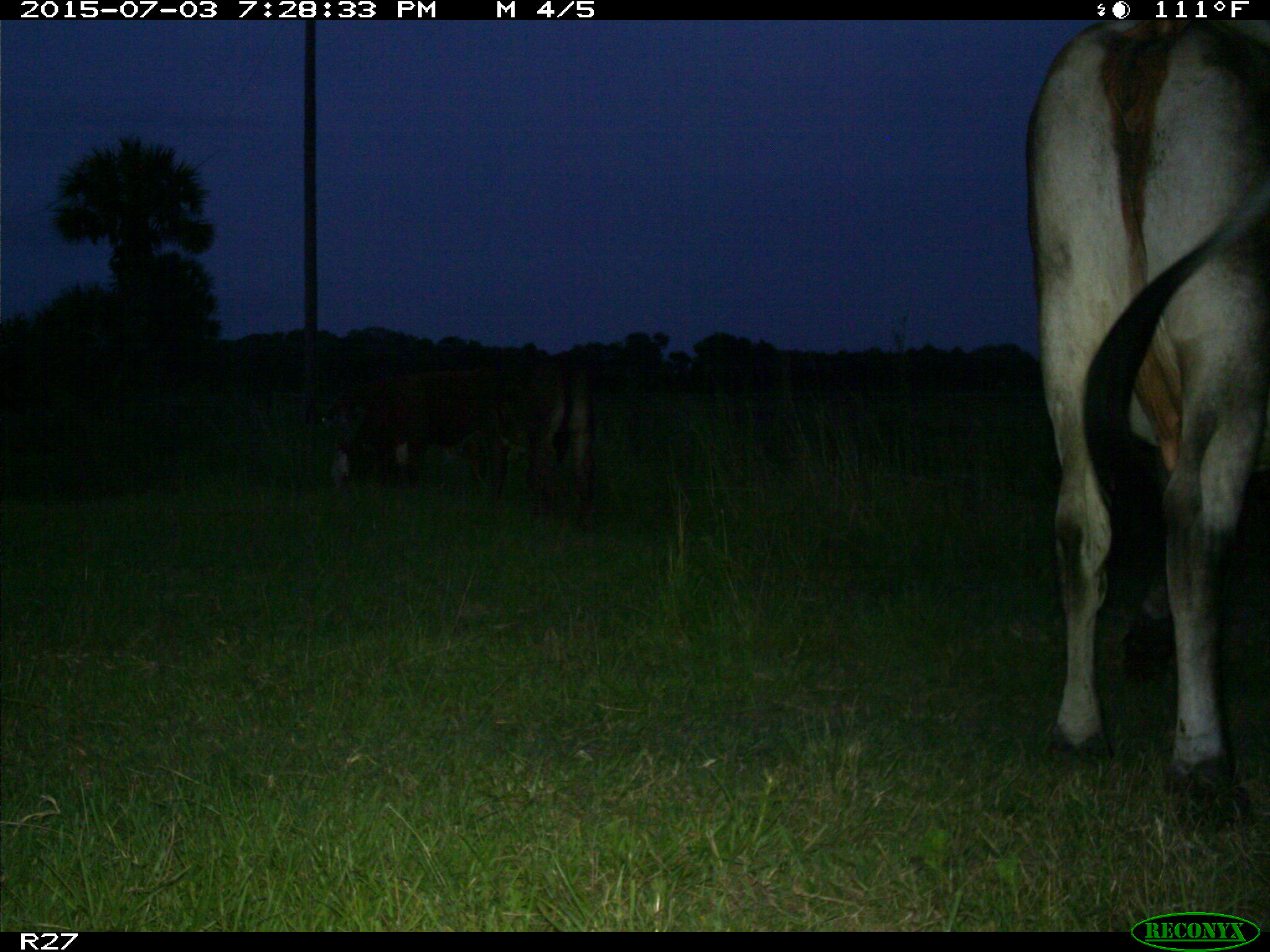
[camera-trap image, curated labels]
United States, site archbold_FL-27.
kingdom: Animalia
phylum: Chordata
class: Mammalia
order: Artiodactyla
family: Bovidae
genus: Bos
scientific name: Bos taurus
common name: domestic cow